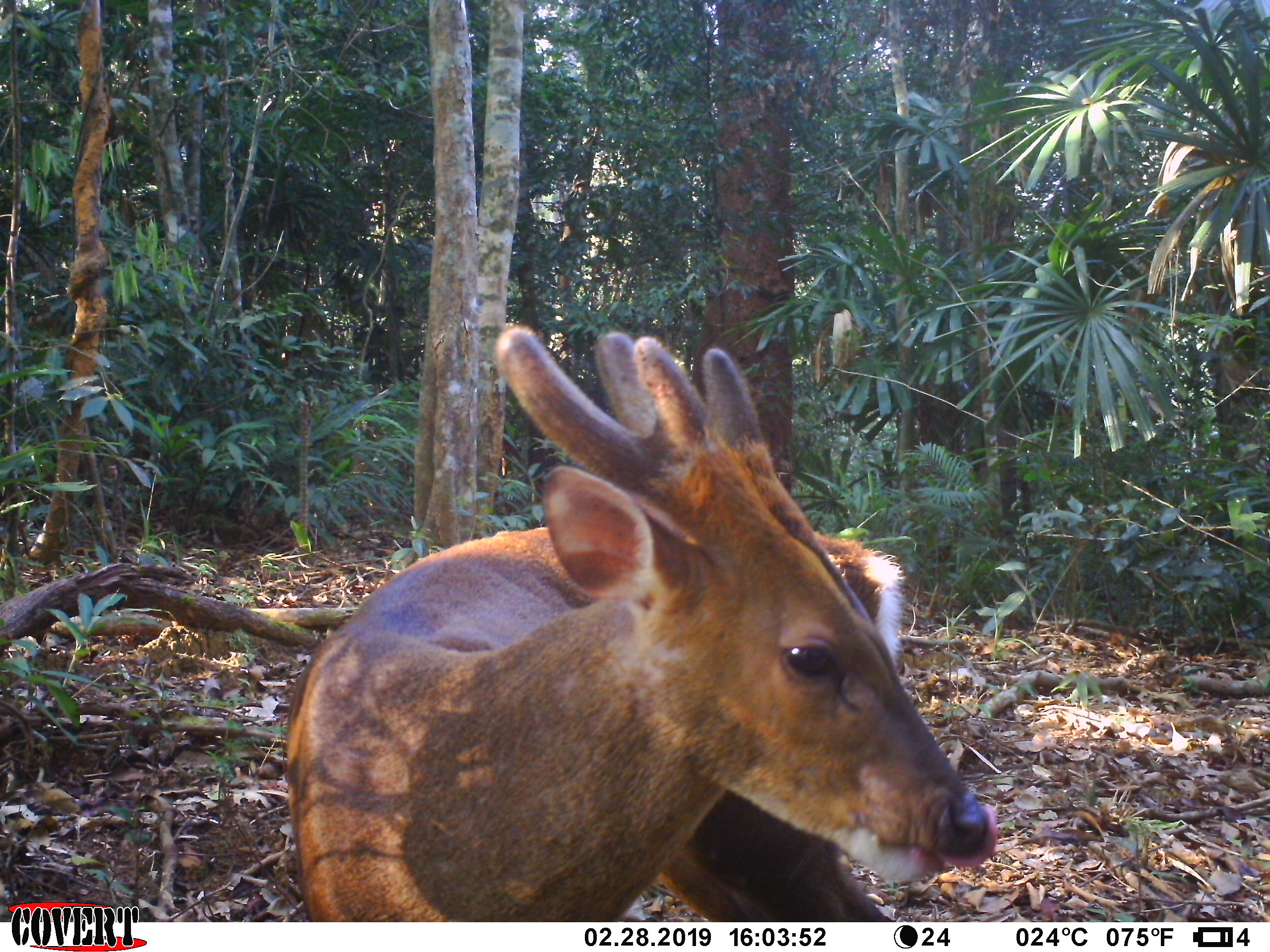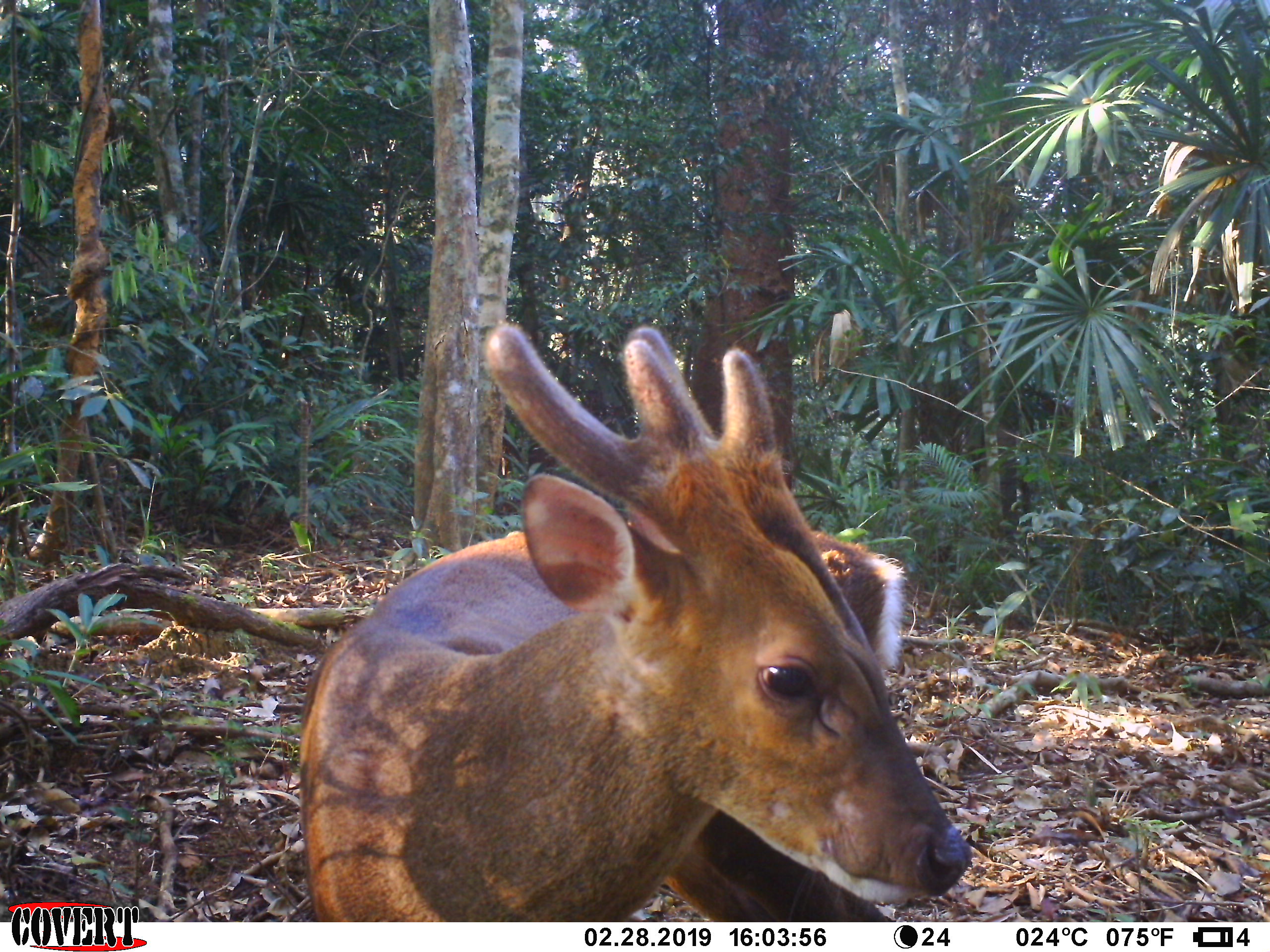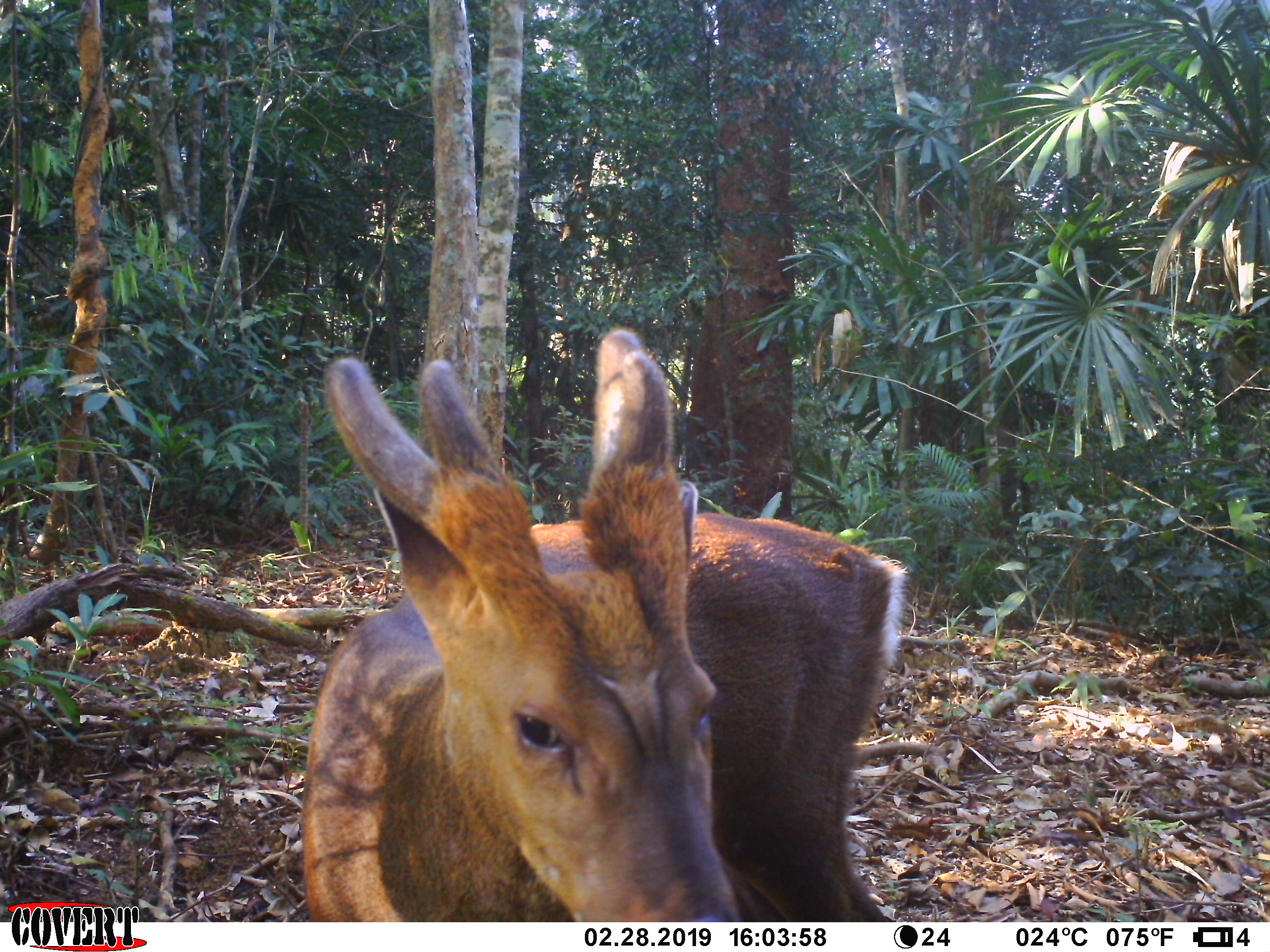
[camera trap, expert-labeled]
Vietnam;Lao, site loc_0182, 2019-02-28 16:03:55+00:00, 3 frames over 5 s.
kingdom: Animalia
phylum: Chordata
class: Mammalia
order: Artiodactyla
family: Cervidae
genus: Muntiacus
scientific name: Muntiacus vuquangensis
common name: large-antlered muntjac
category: large antlered muntjac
Large antlered muntjac (large-antlered muntjac) (Muntiacus vuquangensis). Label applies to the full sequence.